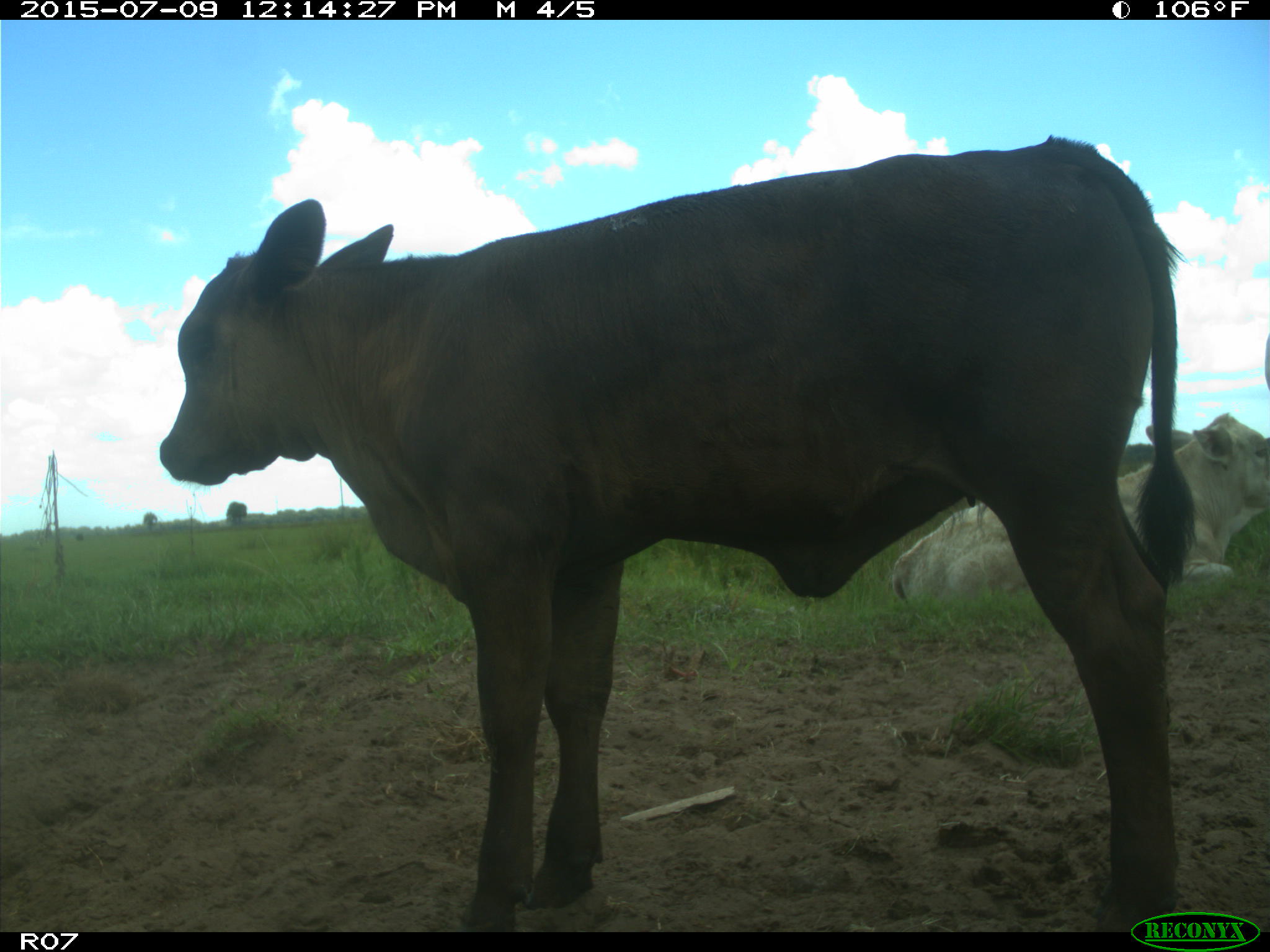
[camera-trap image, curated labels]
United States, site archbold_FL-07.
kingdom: Animalia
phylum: Chordata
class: Mammalia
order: Artiodactyla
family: Bovidae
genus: Bos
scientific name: Bos taurus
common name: domestic cow